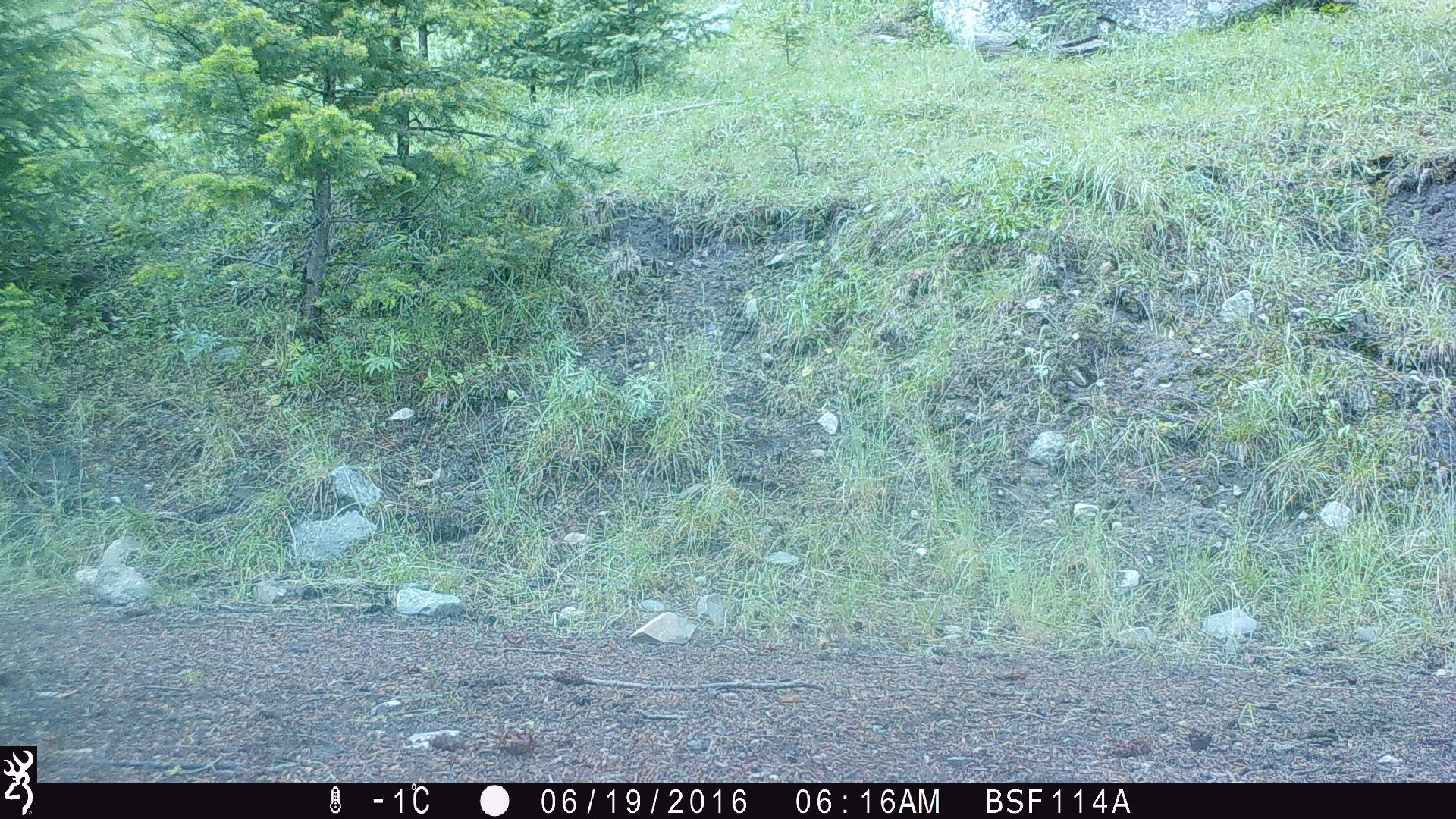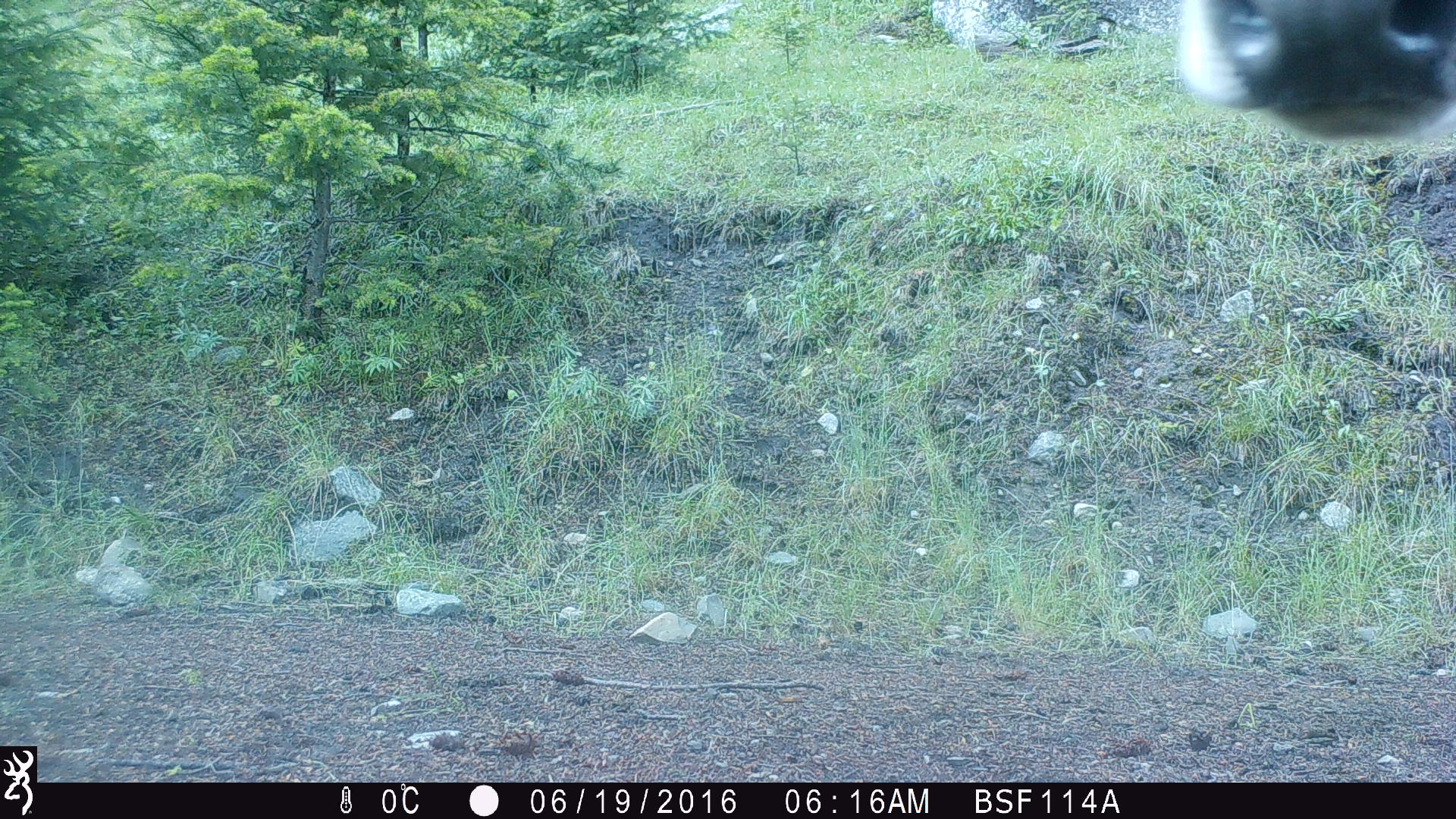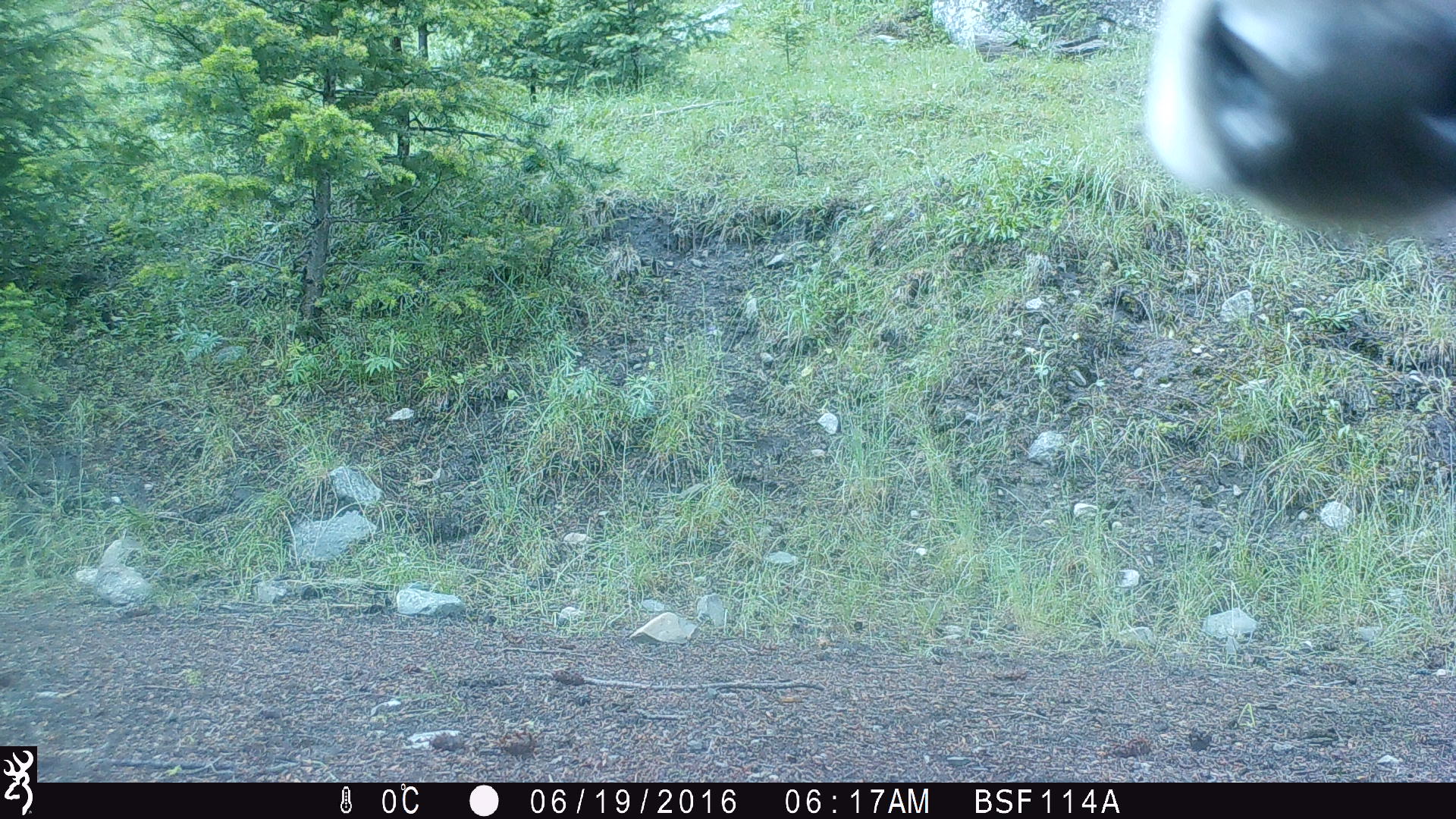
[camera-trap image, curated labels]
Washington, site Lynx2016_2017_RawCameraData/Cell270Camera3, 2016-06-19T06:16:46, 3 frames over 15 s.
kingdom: Animalia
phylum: Chordata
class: Mammalia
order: Artiodactyla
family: Bovidae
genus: Bos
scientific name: Bos taurus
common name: domestic cattle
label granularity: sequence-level